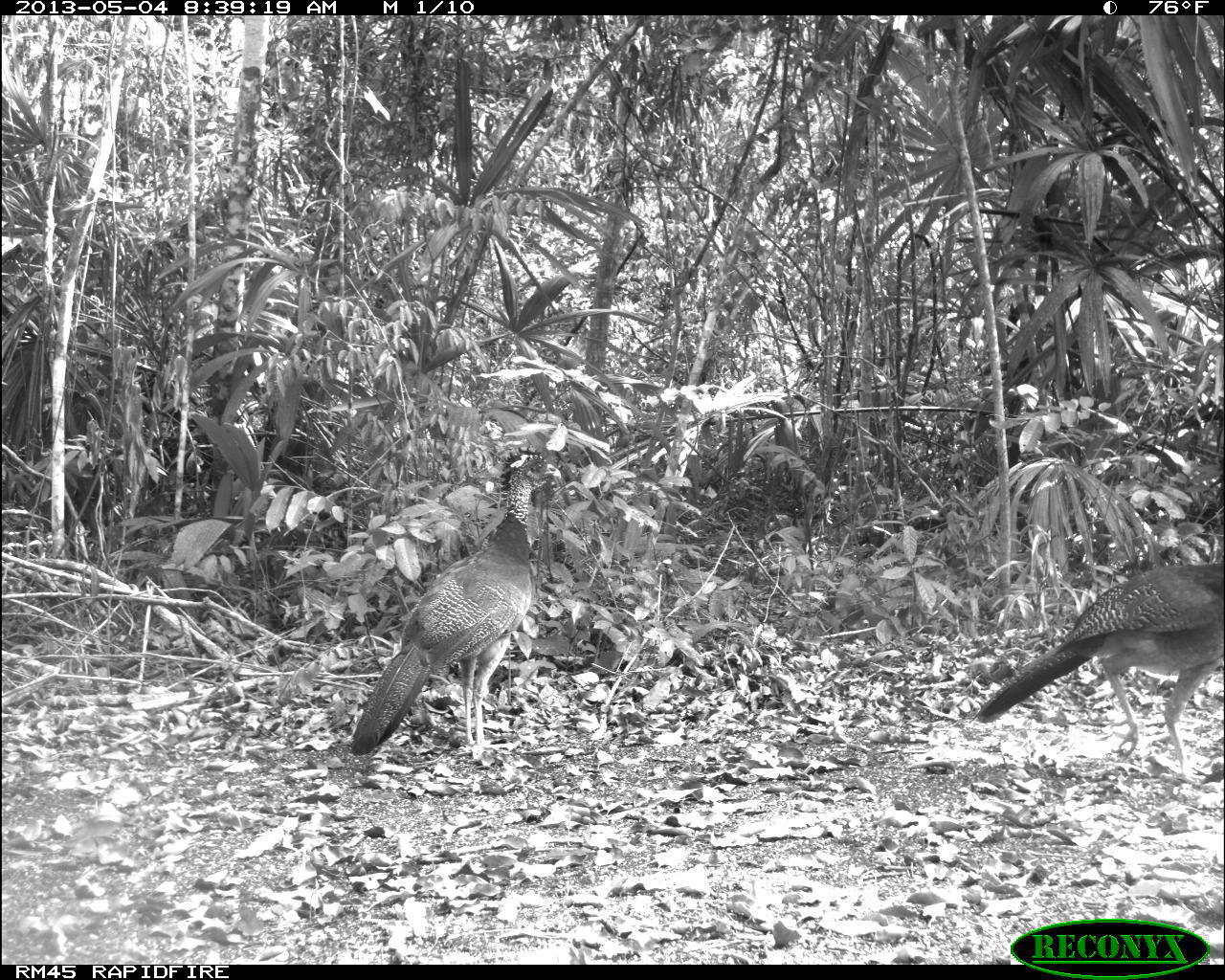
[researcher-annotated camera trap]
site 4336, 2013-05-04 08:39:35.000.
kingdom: Animalia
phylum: Chordata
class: Aves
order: Galliformes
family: Cracidae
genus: Crax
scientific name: Crax rubra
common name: great curassow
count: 2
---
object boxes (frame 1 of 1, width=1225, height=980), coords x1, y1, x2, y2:
crax rubra: 349, 443, 562, 755; 976, 563, 1225, 784